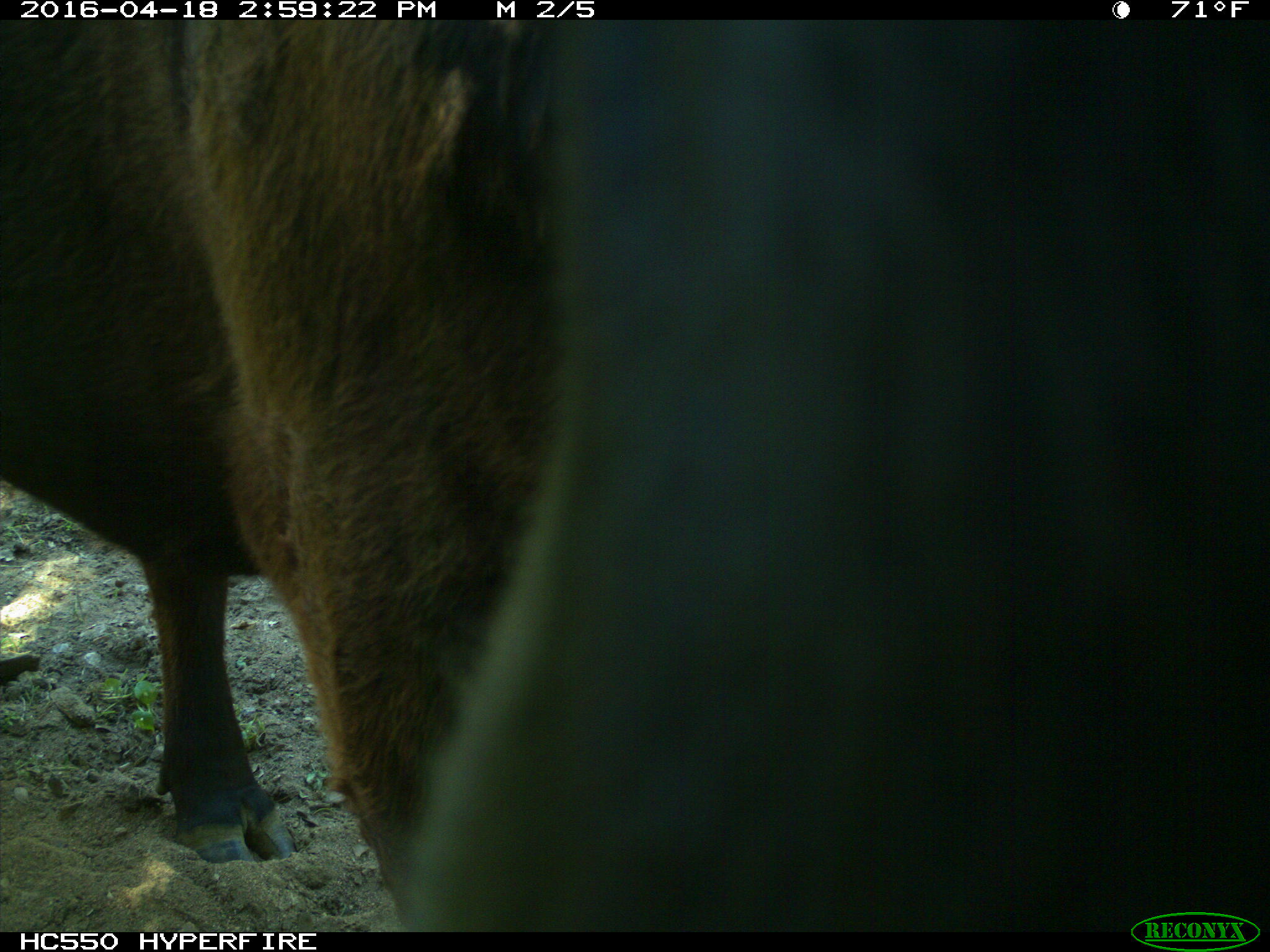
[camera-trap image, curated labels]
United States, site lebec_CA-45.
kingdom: Animalia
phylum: Chordata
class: Mammalia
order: Artiodactyla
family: Bovidae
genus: Bos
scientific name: Bos taurus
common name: domestic cow